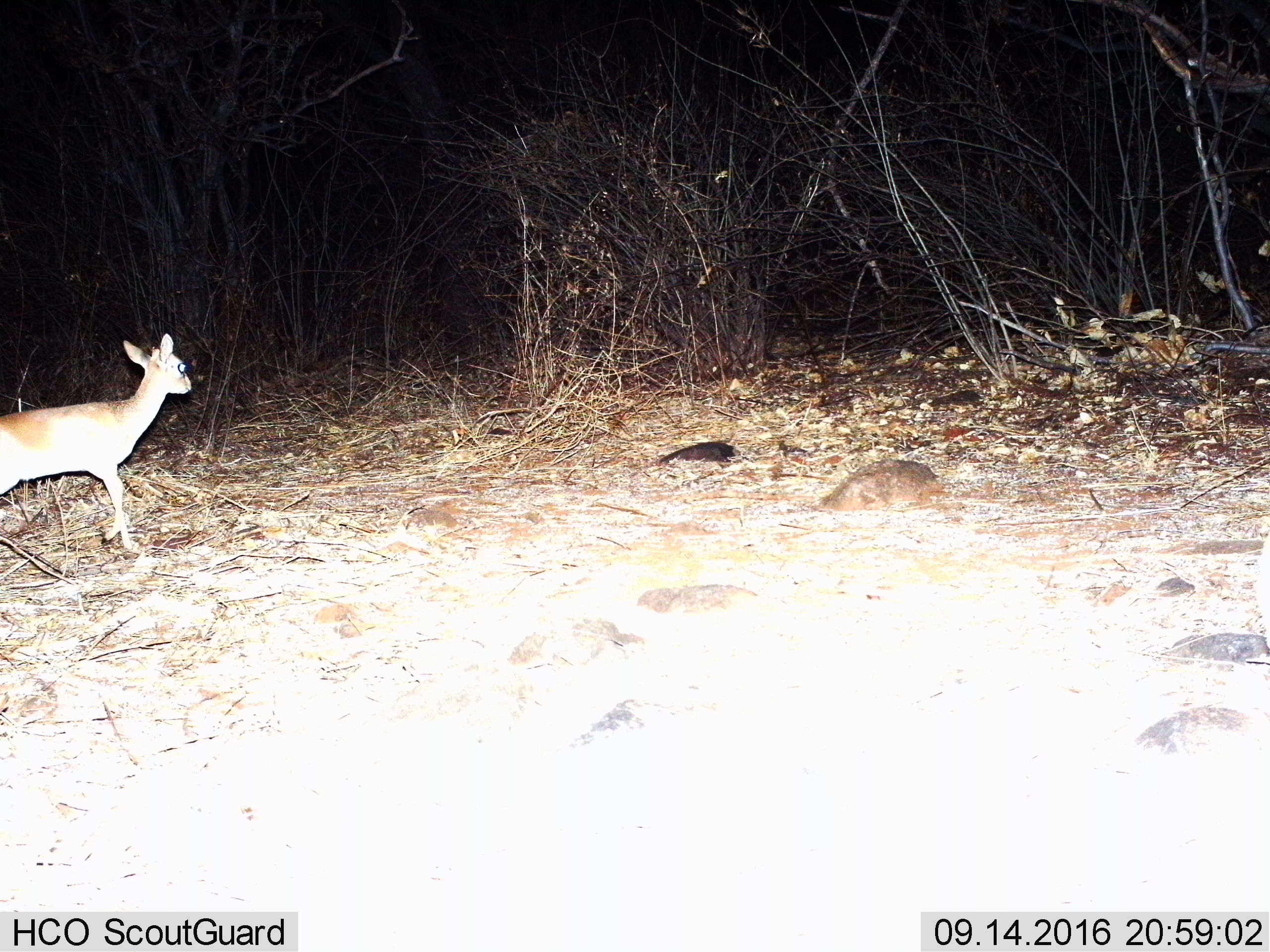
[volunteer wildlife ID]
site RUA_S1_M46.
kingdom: Animalia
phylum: Chordata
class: Mammalia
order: Artiodactyla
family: Bovidae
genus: Madoqua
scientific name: Madoqua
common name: dik-dik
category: dikdik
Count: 1.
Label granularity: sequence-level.